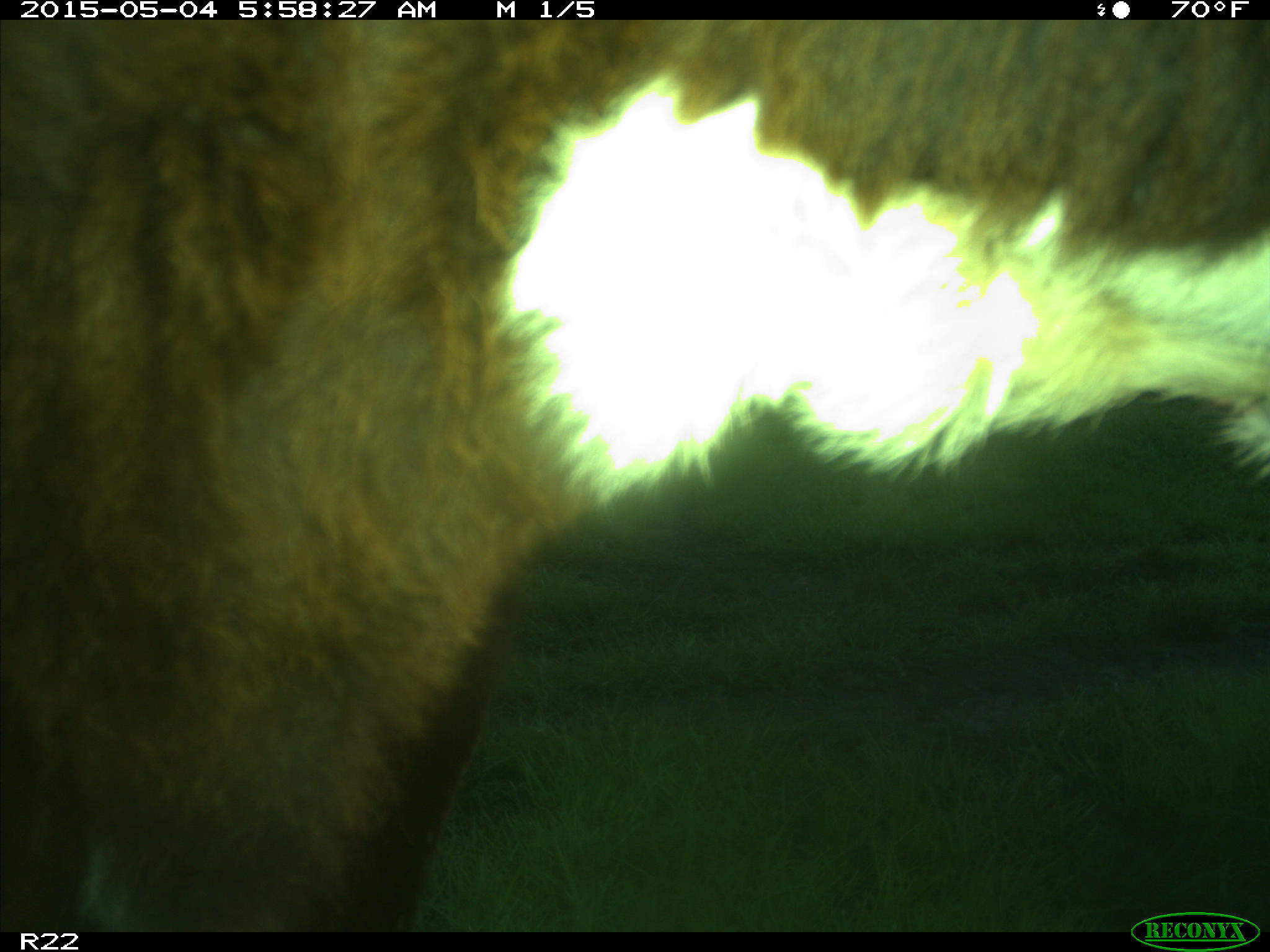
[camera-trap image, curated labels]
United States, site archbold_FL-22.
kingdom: Animalia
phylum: Chordata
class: Mammalia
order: Artiodactyla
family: Bovidae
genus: Bos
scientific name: Bos taurus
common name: domestic cow